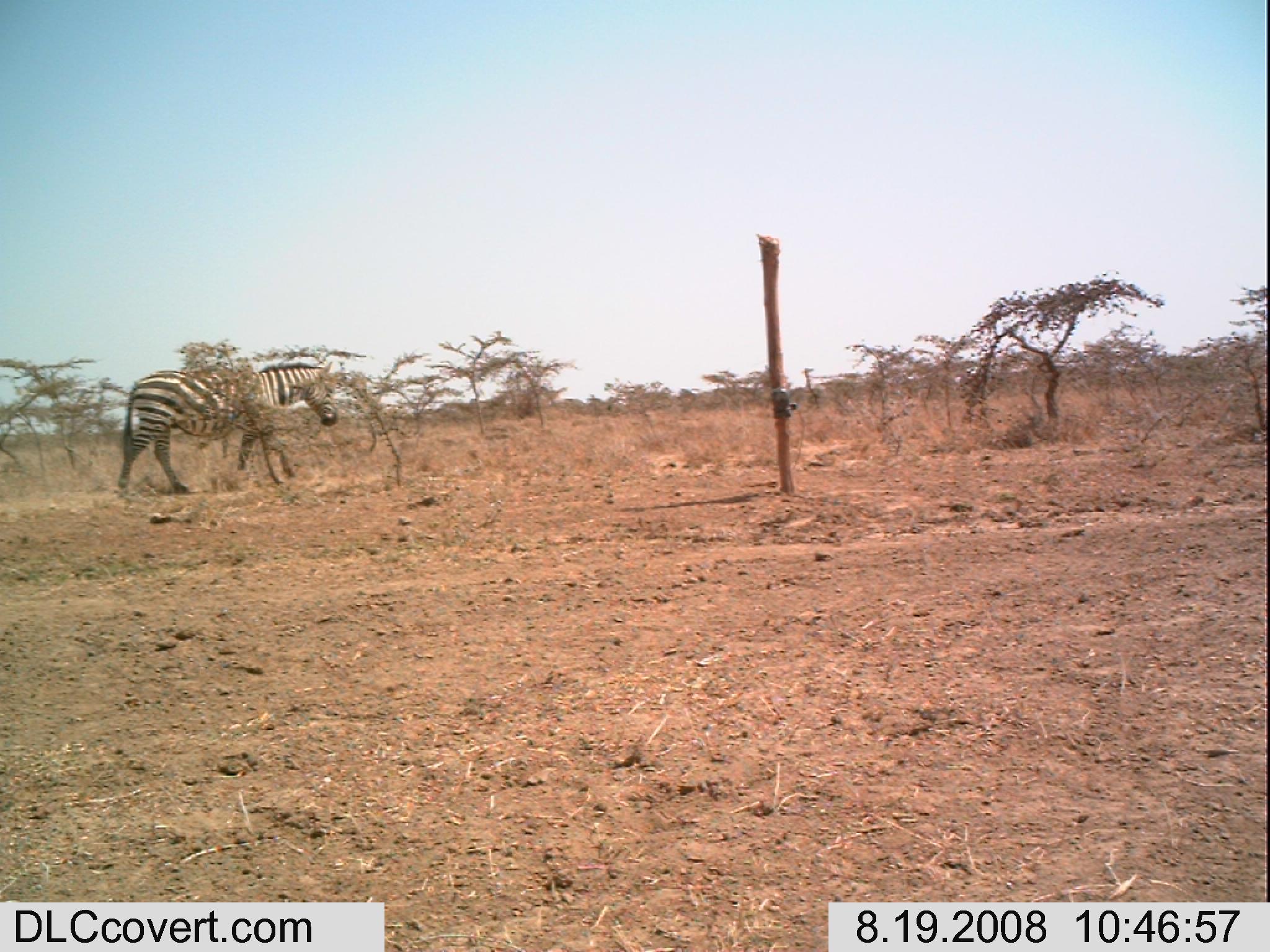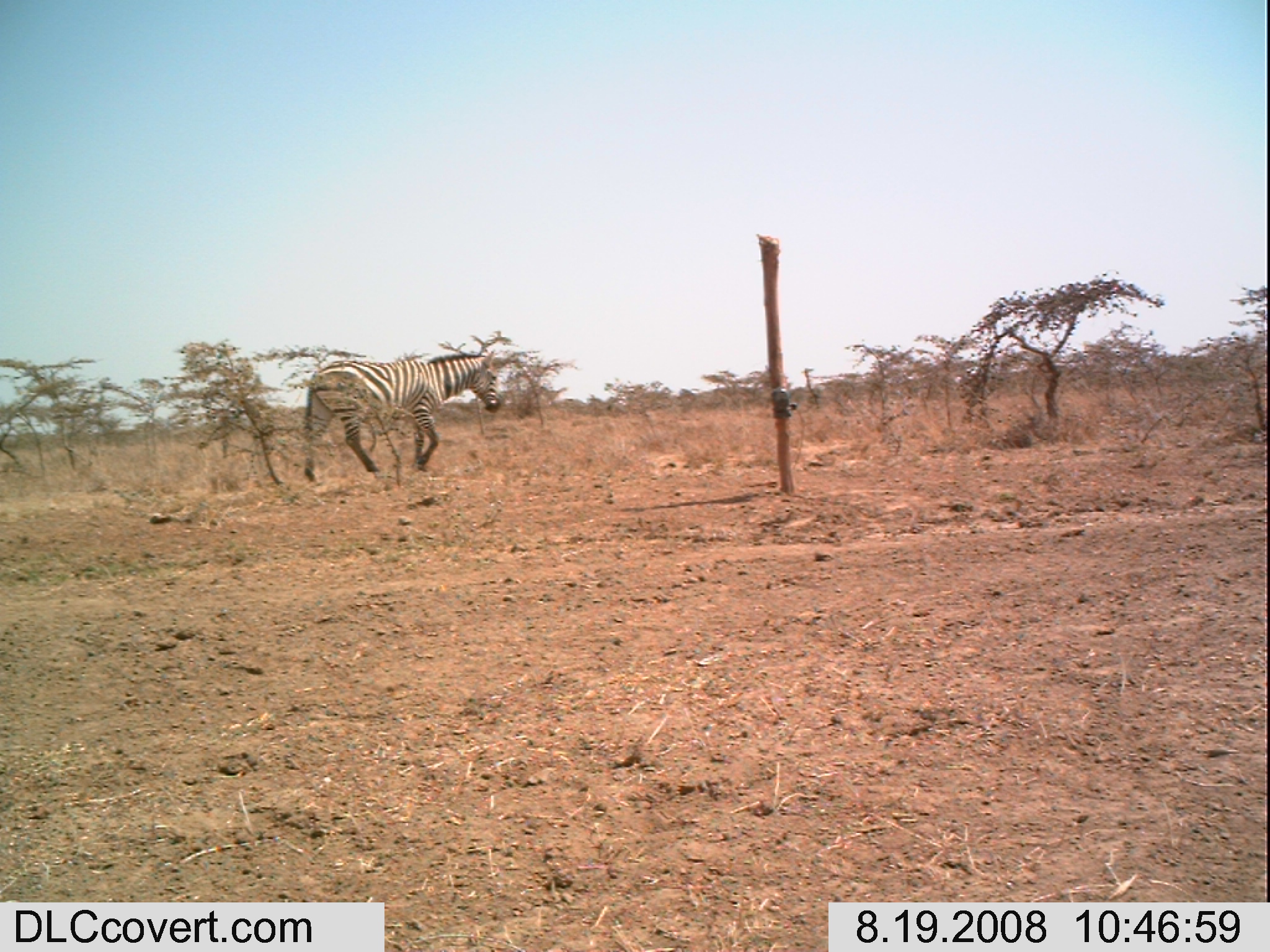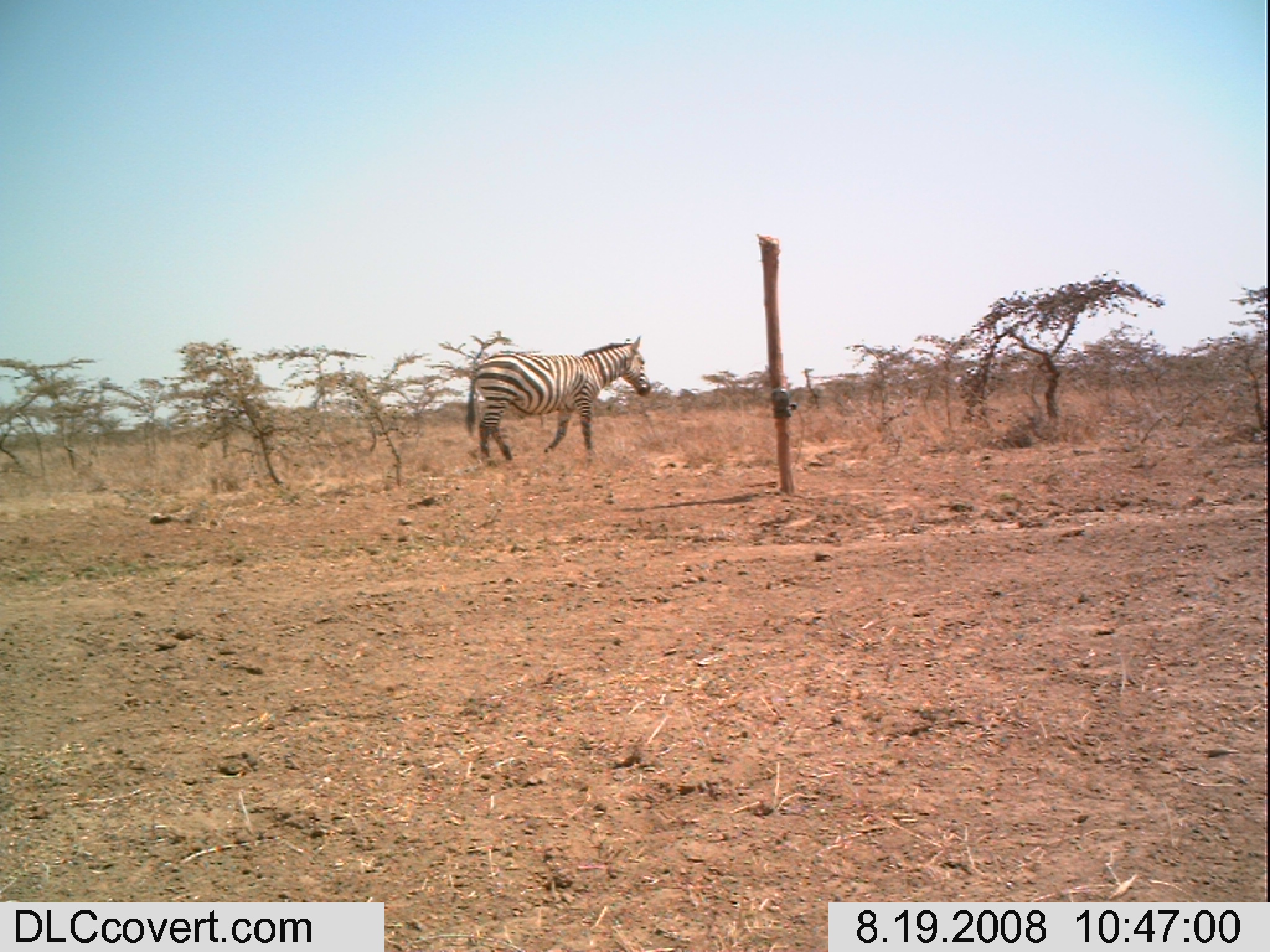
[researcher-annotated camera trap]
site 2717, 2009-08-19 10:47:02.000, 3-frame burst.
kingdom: Animalia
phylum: Chordata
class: Mammalia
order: Perissodactyla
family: Equidae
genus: Equus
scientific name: Equus quagga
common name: plains zebra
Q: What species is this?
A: Equus quagga (plains zebra).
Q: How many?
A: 1.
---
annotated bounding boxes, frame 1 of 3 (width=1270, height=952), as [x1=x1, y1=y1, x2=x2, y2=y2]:
equus quagga: [x1=117, y1=361, x2=338, y2=495]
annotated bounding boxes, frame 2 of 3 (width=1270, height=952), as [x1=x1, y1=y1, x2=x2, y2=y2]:
equus quagga: [x1=302, y1=349, x2=500, y2=482]